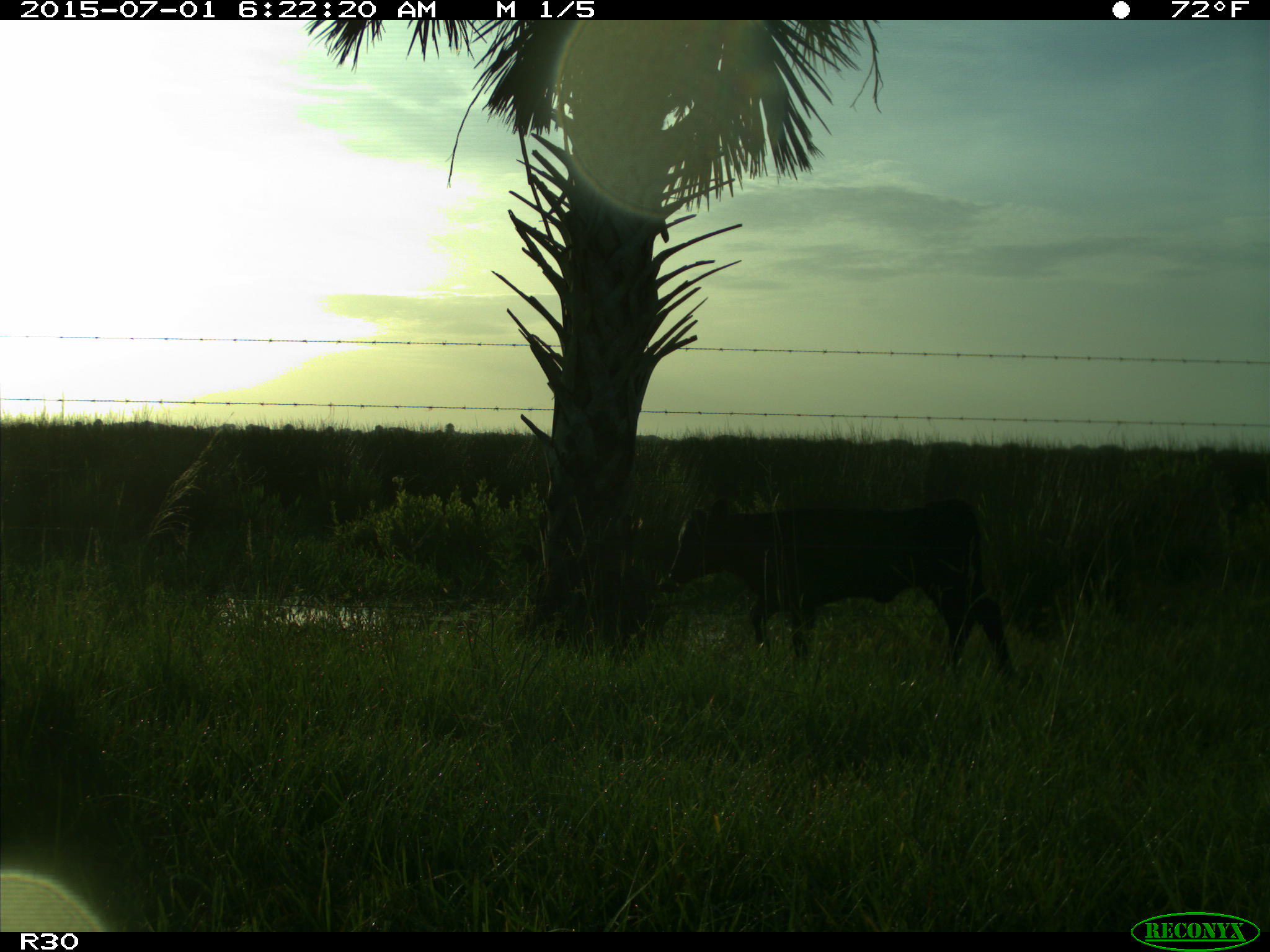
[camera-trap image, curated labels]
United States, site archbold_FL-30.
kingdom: Animalia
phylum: Chordata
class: Mammalia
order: Artiodactyla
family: Bovidae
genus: Bos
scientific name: Bos taurus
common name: domestic cow